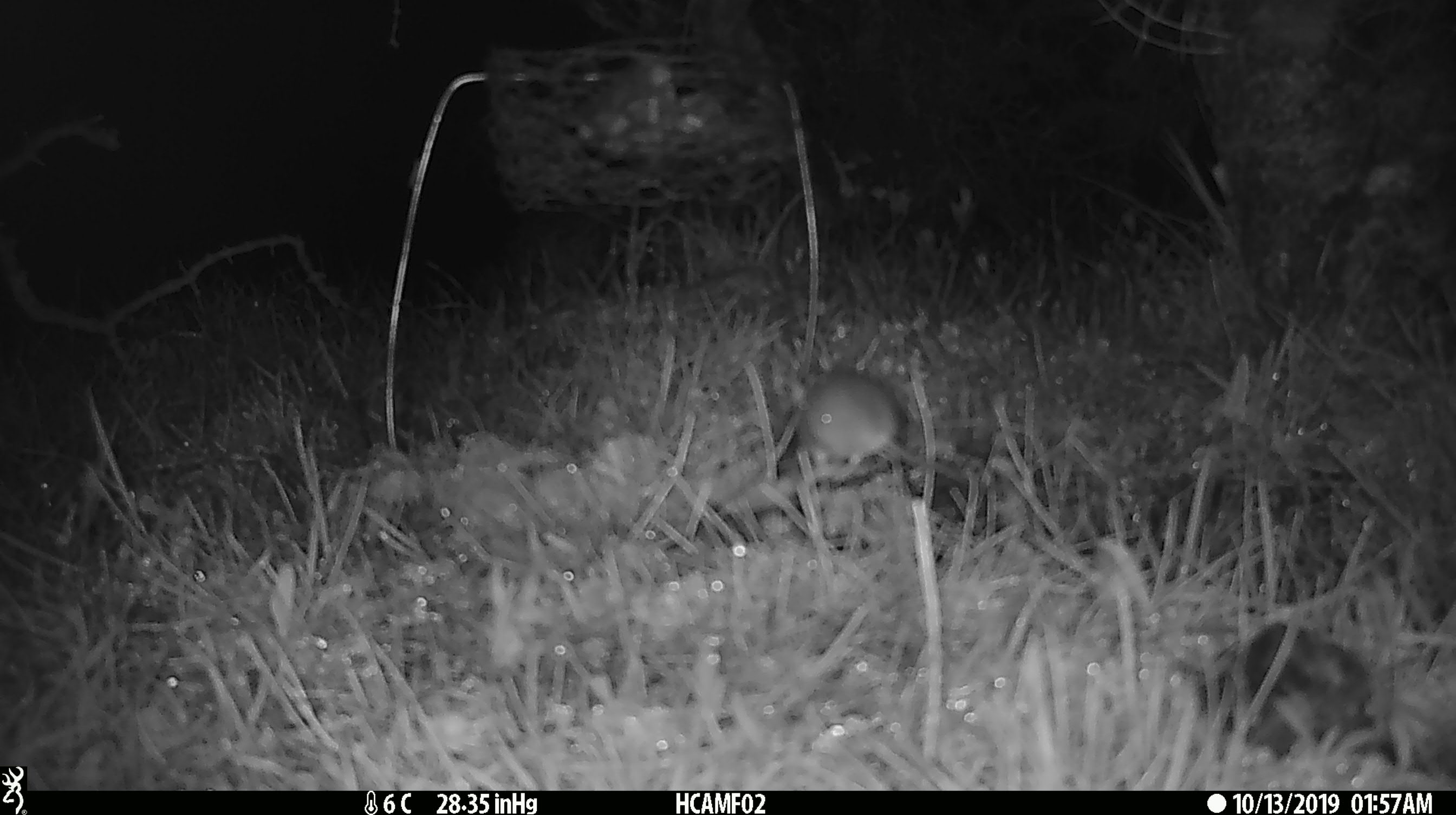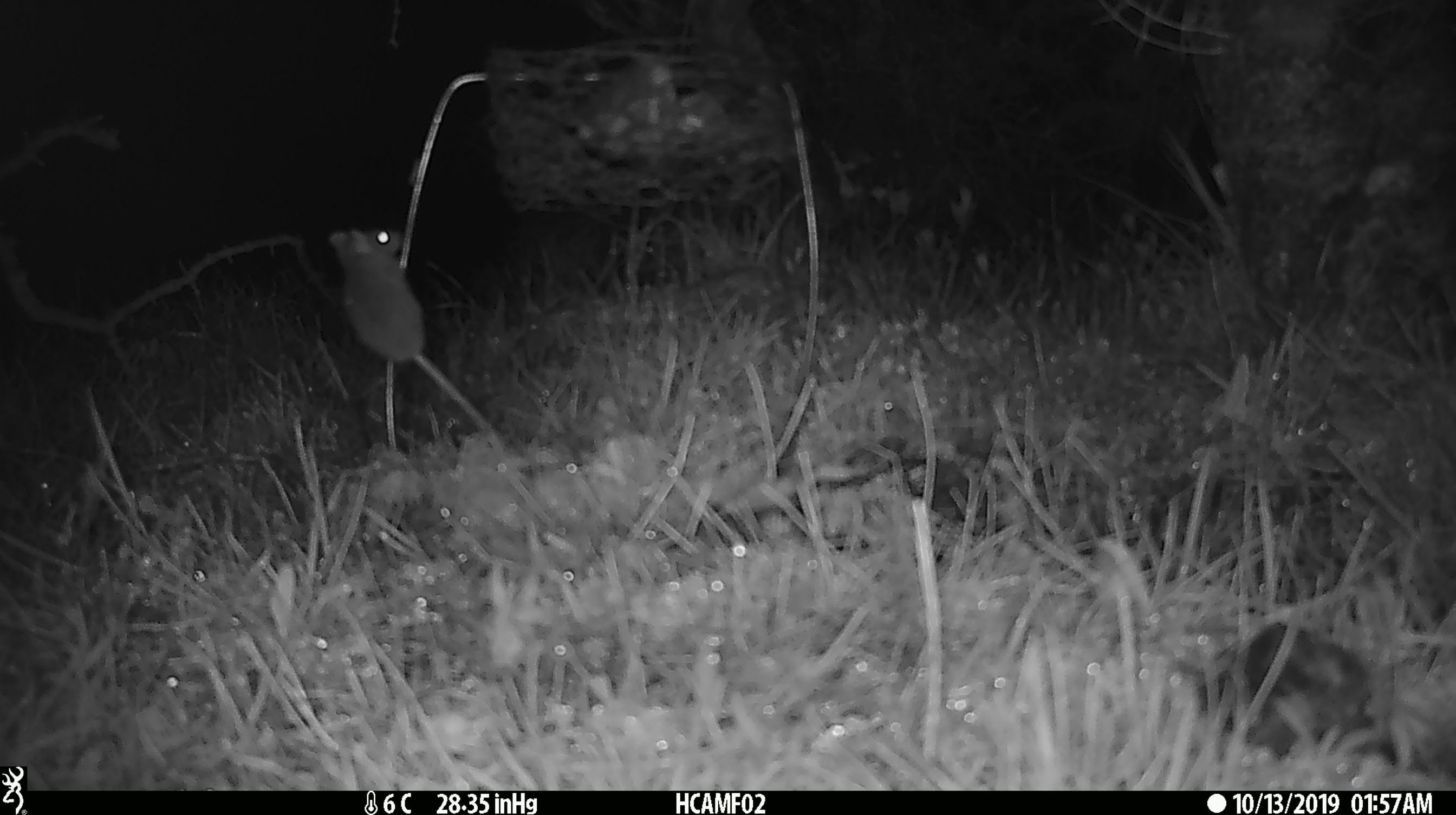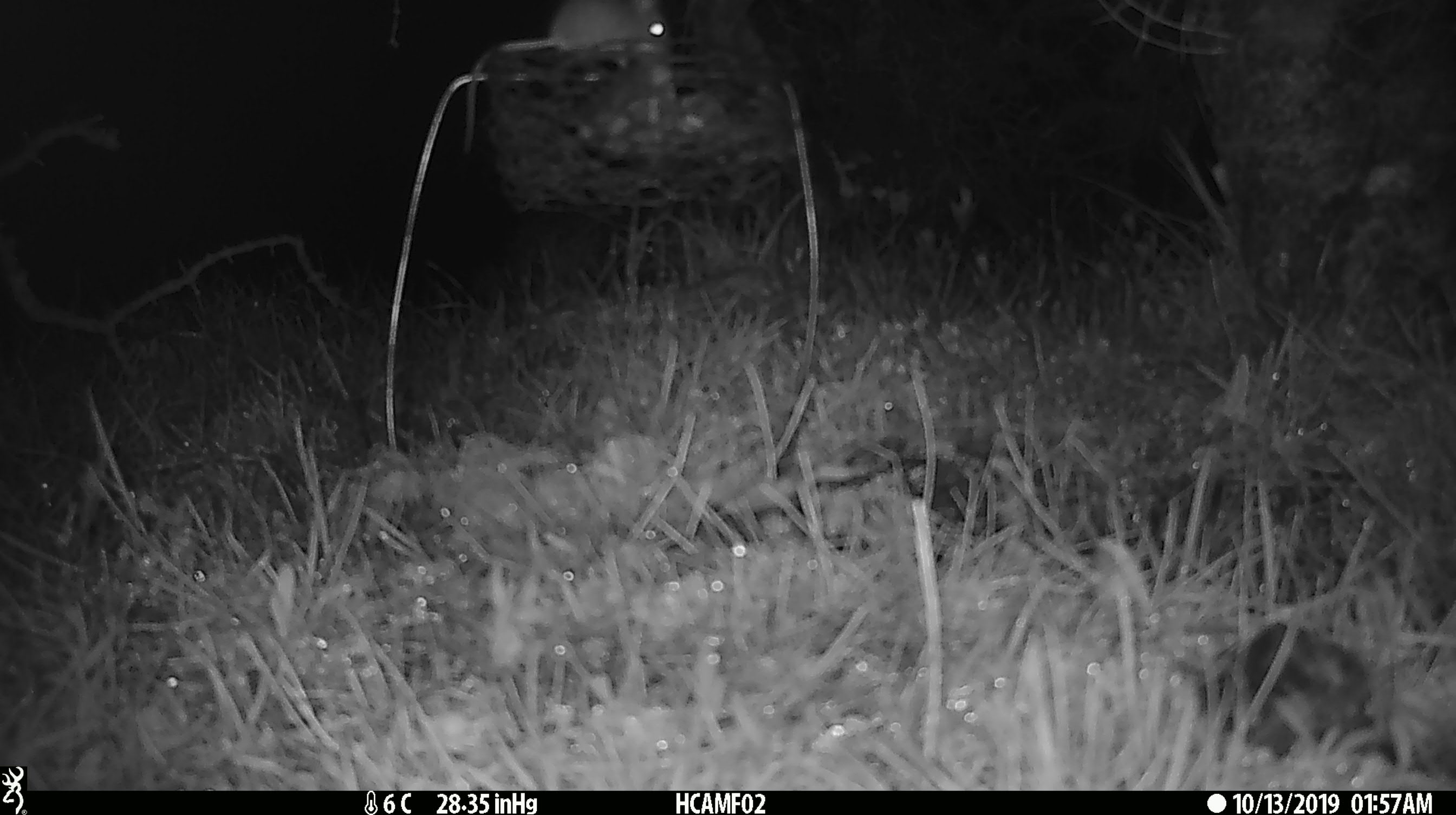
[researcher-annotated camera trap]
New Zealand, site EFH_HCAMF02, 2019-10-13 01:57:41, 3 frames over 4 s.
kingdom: Animalia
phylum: Chordata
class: Mammalia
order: Rodentia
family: Muridae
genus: Mus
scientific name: Mus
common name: mouse